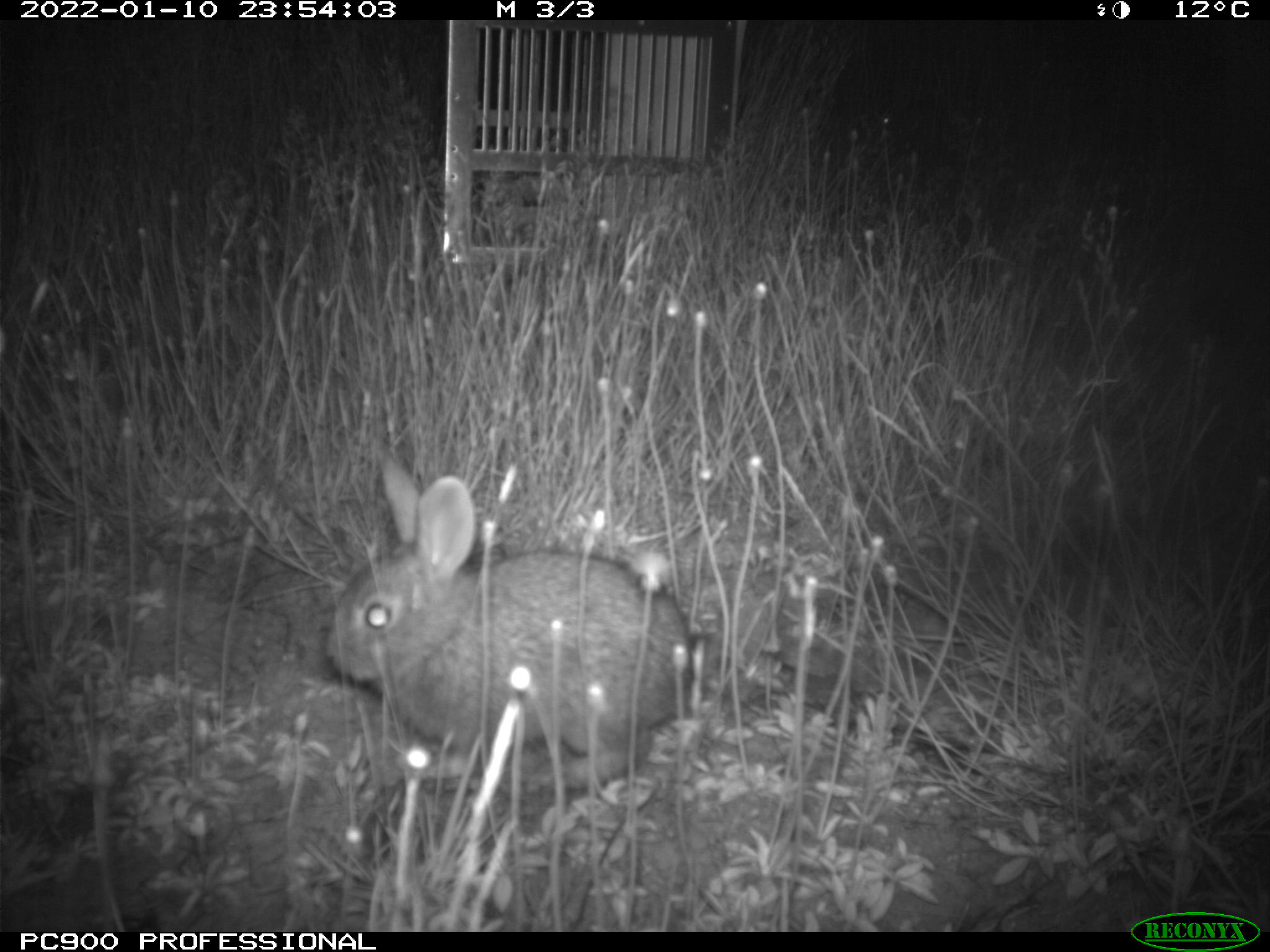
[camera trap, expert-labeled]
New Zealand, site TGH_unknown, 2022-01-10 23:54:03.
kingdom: Animalia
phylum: Chordata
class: Mammalia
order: Lagomorpha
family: Leporidae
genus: Oryctolagus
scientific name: Oryctolagus cuniculus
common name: european rabbit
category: rabbit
Rabbit (european rabbit) (Oryctolagus cuniculus).